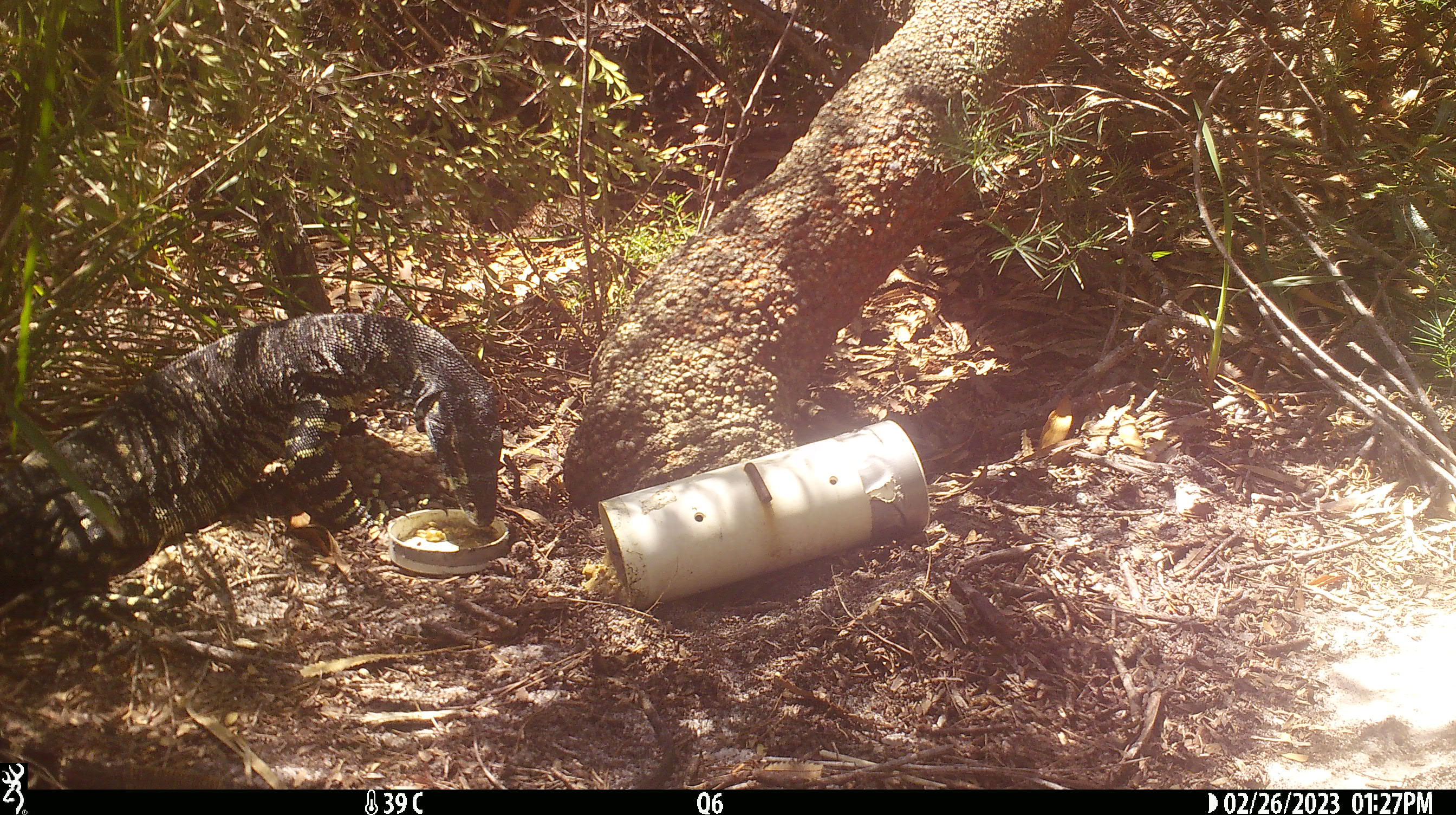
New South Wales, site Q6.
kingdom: Animalia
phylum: Chordata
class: Reptilia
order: Squamata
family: Varanidae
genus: Varanus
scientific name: Varanus varius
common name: lace monitor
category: goanna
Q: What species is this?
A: Goanna (lace monitor) (Varanus varius).